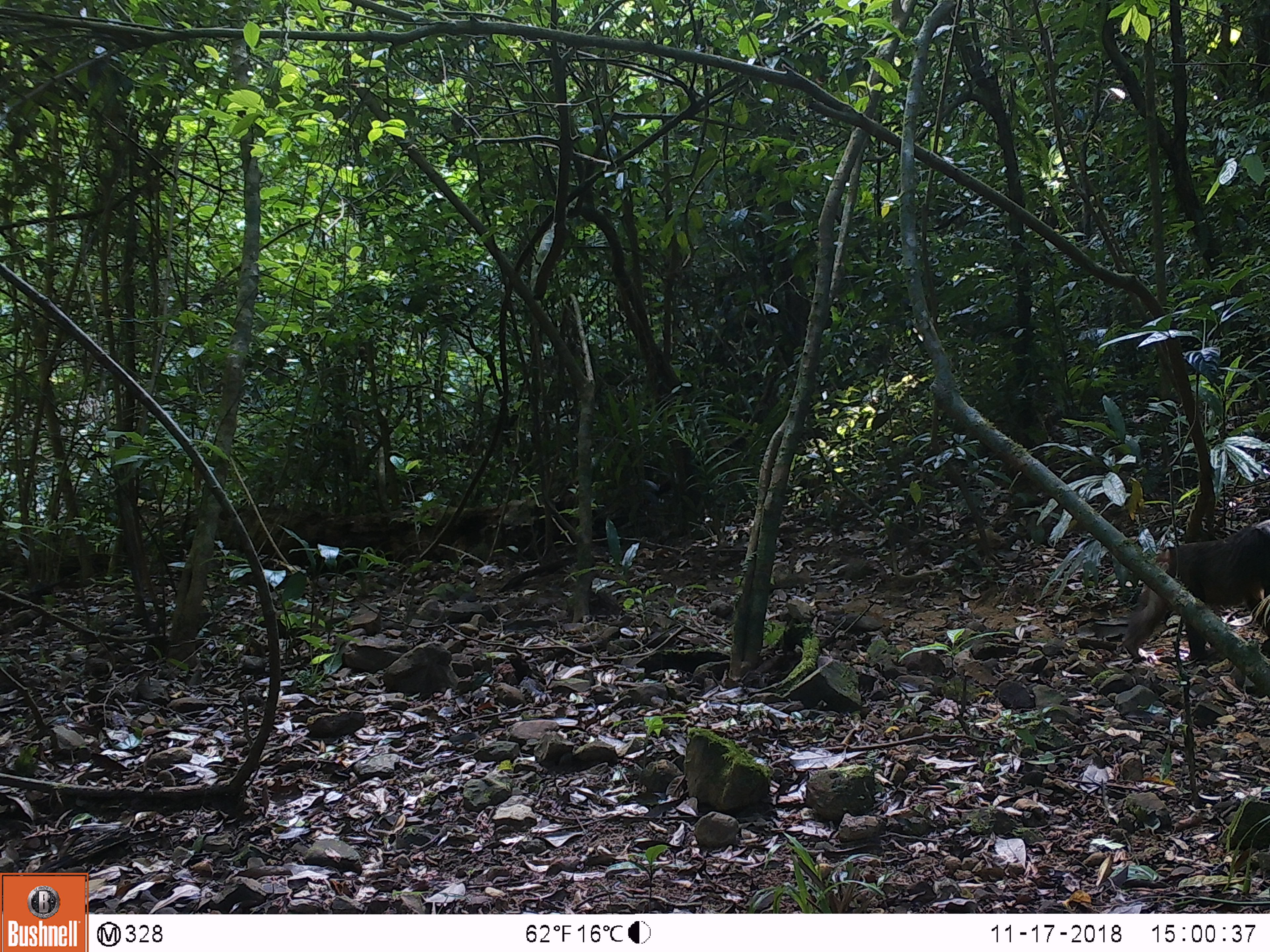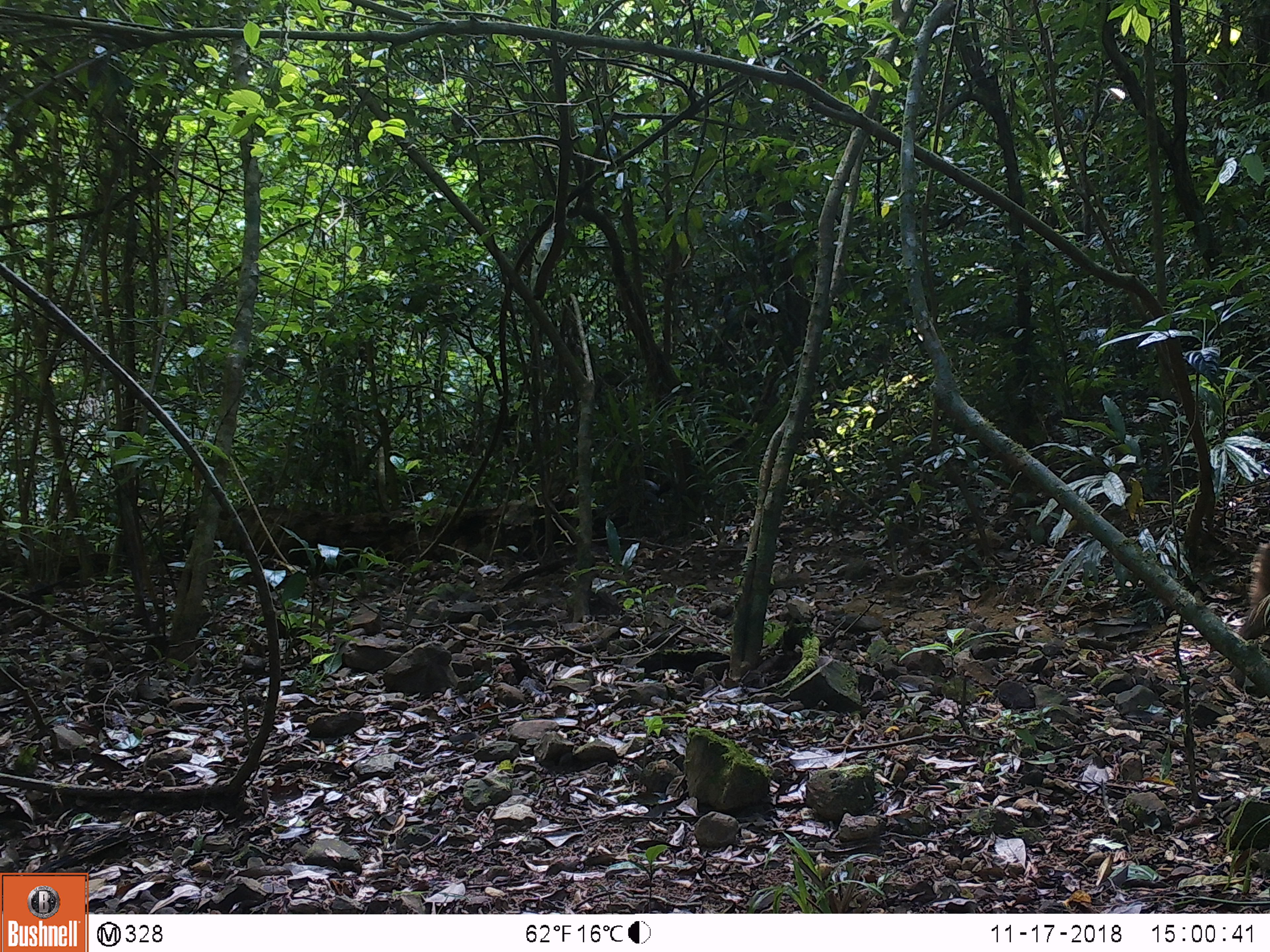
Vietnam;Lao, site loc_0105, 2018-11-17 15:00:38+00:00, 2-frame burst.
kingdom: Animalia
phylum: Chordata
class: Mammalia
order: Primates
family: Cercopithecidae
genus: Macaca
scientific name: Macaca arctoides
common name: stump-tailed macaque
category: stump tailed macaque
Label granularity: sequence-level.